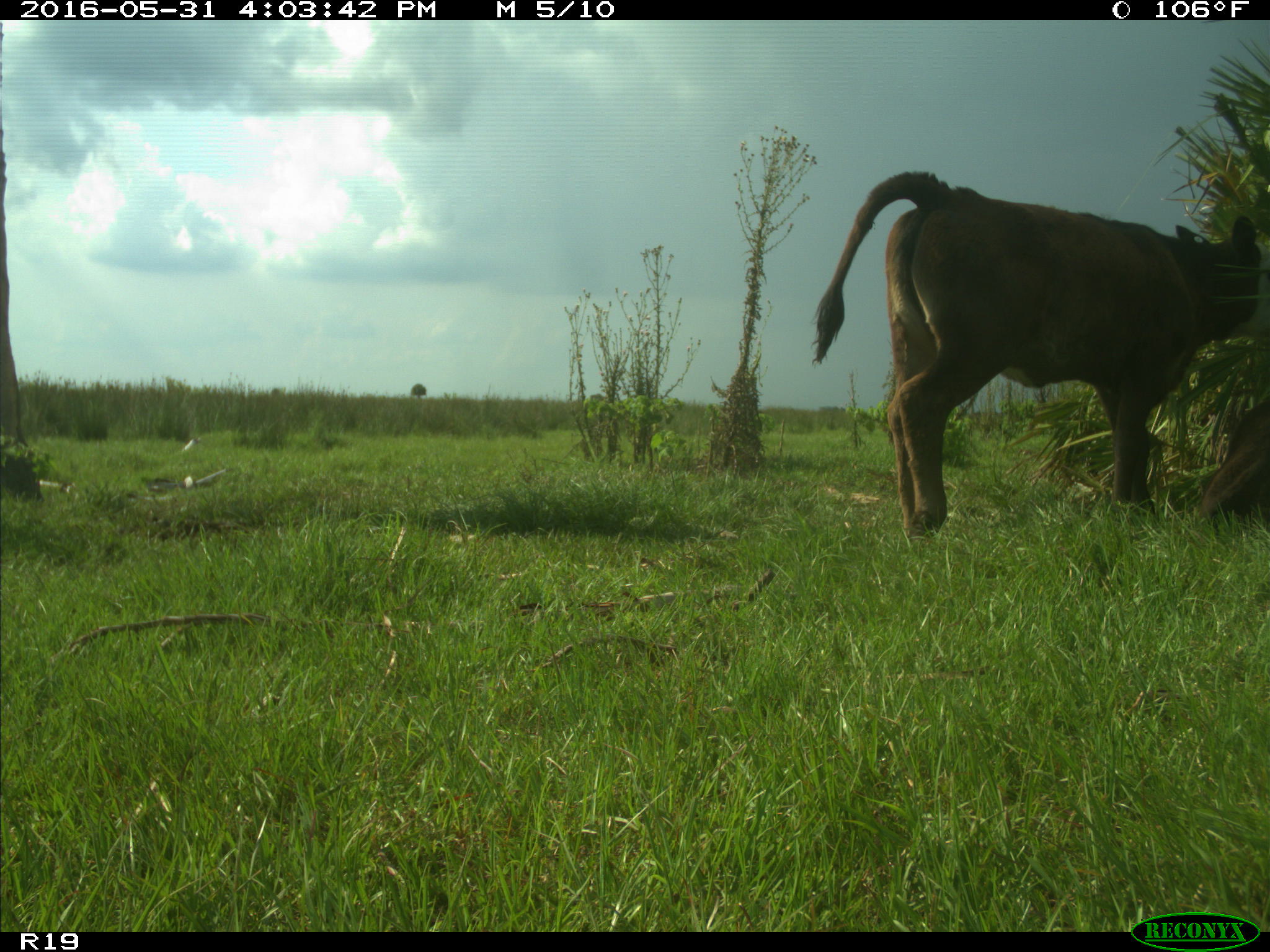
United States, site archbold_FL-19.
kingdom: Animalia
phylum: Chordata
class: Mammalia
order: Artiodactyla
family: Bovidae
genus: Bos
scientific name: Bos taurus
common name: domestic cow